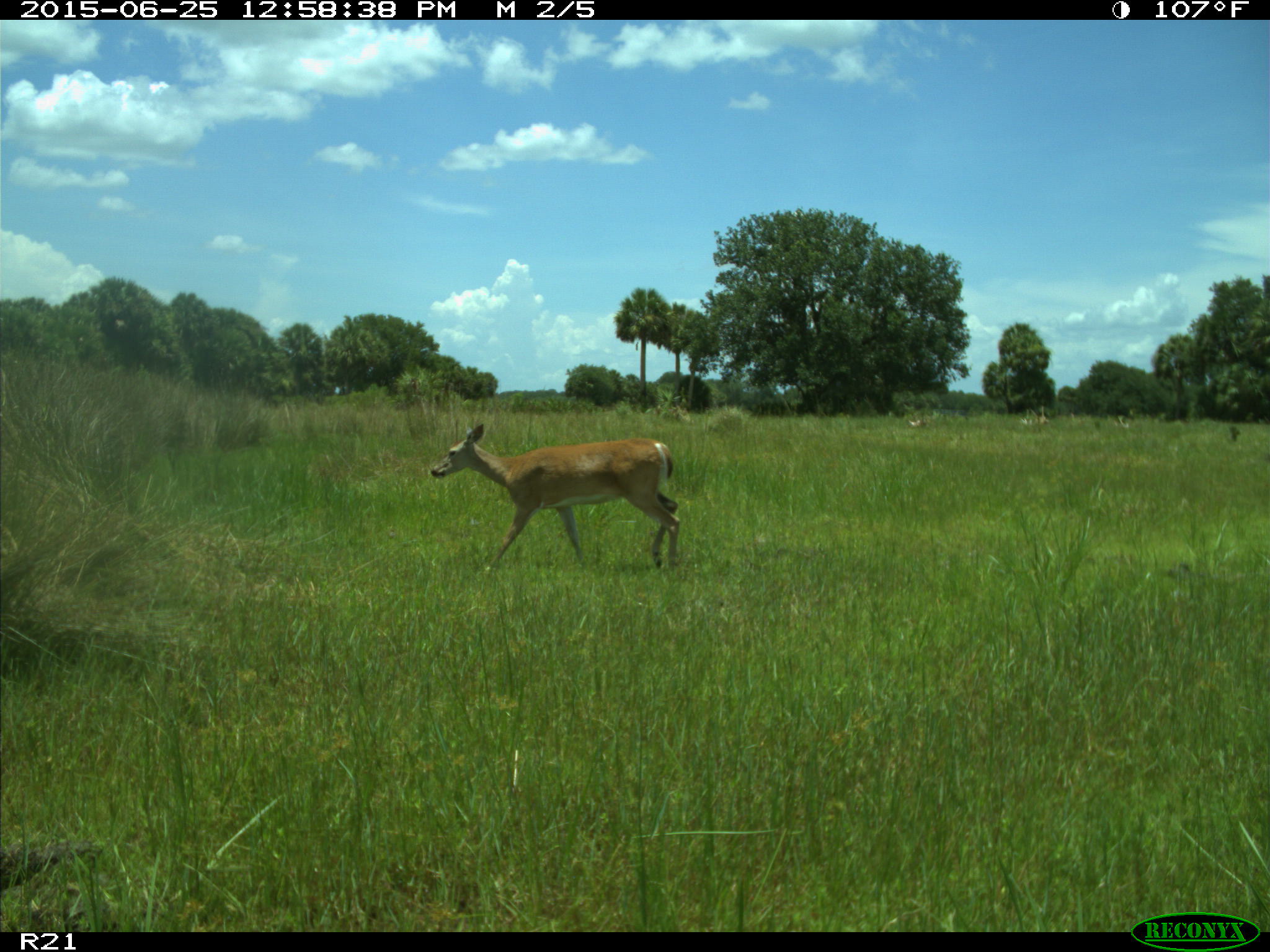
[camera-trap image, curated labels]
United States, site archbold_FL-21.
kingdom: Animalia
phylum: Chordata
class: Mammalia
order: Artiodactyla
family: Cervidae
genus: Odocoileus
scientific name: Odocoileus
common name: deer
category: unidentified deer